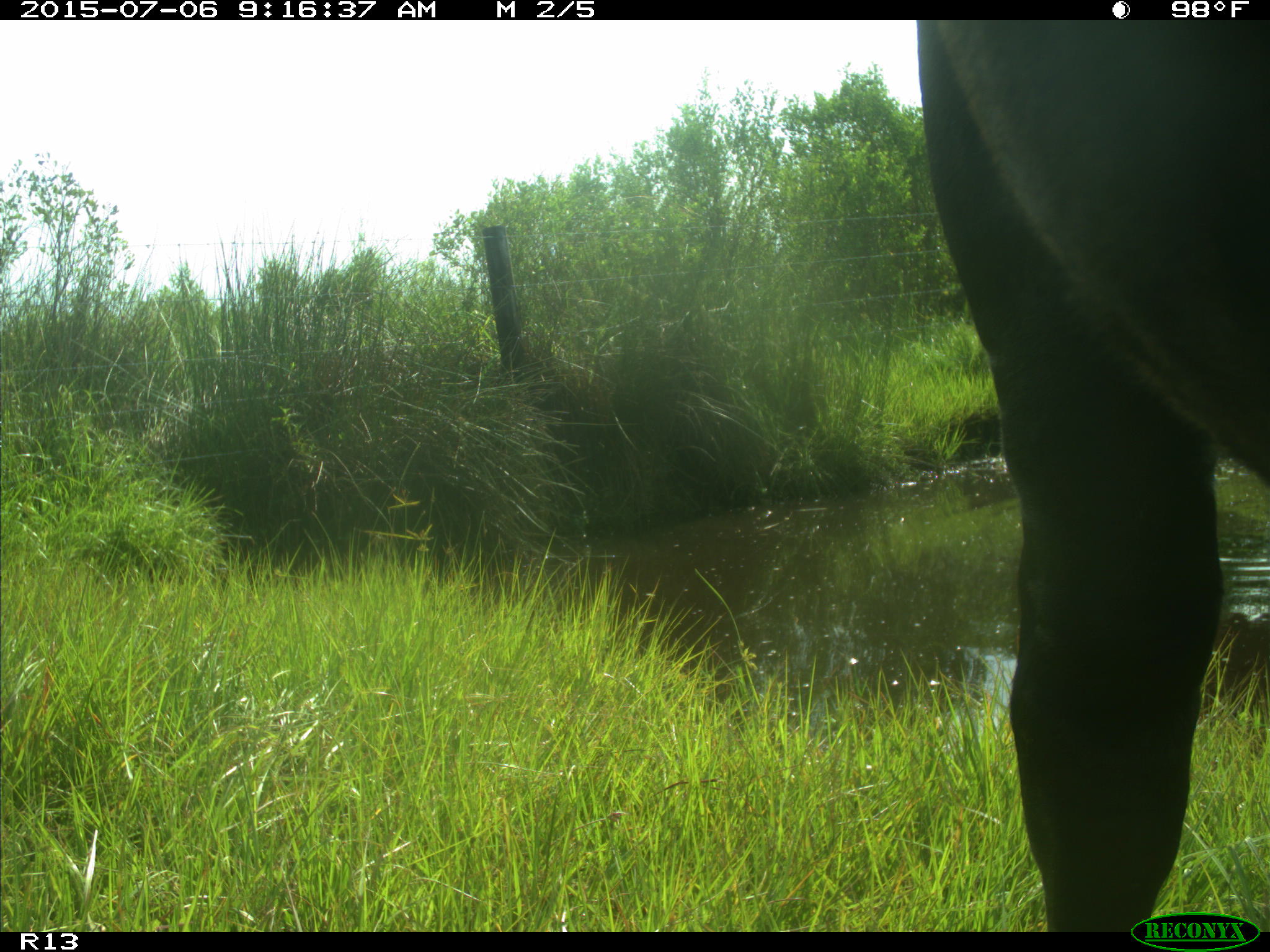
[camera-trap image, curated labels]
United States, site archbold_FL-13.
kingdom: Animalia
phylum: Chordata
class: Mammalia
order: Artiodactyla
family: Bovidae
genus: Bos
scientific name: Bos taurus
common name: domestic cow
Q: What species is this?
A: Bos taurus (domestic cow).